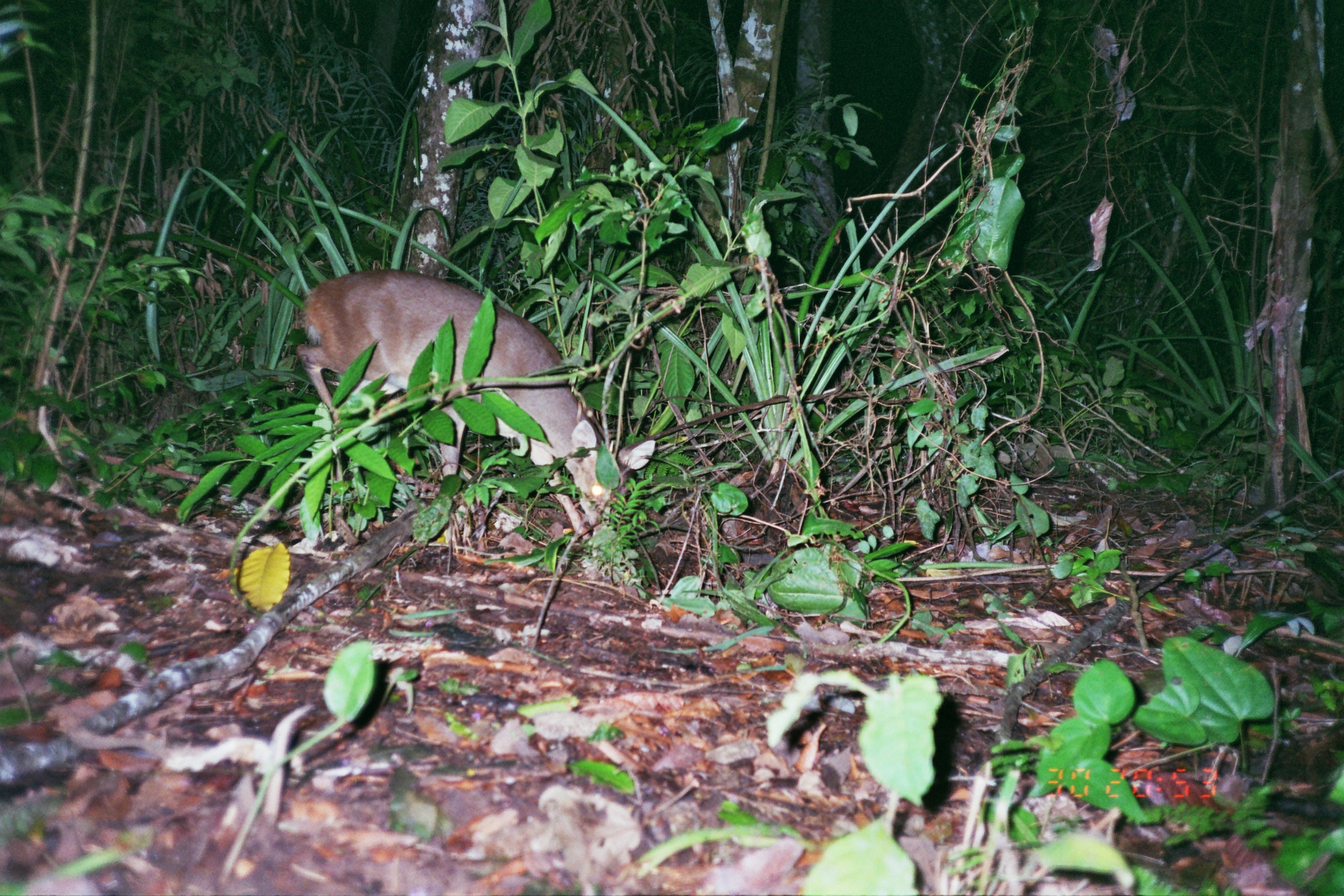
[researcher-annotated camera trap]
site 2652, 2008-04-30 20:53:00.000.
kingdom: Animalia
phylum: Chordata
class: Mammalia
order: Artiodactyla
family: Cervidae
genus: Mazama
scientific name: Mazama gouazoubira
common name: gray brocket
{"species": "Mazama gouazoubira (gray brocket)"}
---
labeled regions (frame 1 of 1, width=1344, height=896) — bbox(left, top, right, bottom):
mazama gouazoubira: bbox(294, 267, 658, 541)